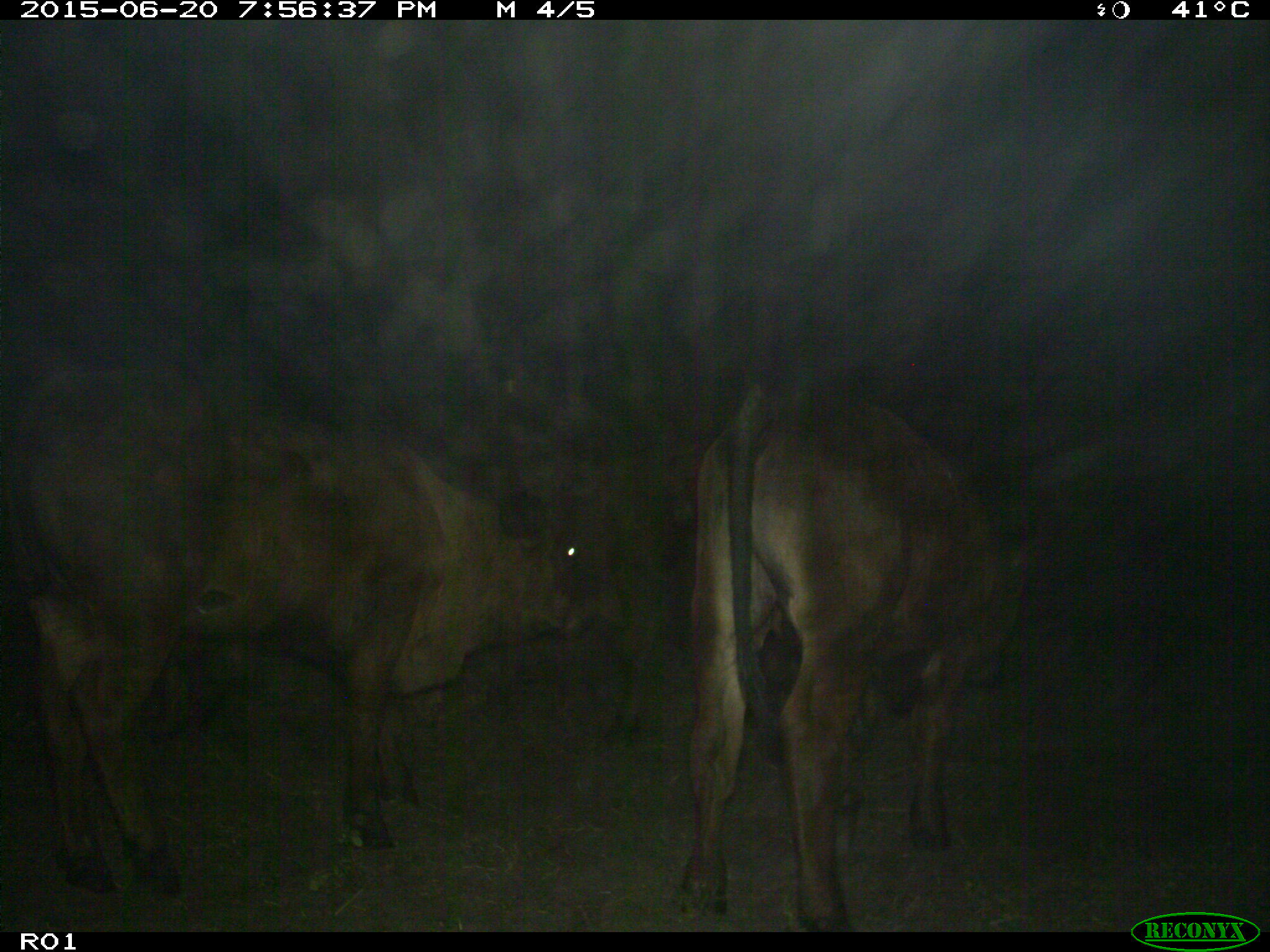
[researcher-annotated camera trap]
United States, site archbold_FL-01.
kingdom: Animalia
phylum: Chordata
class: Mammalia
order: Artiodactyla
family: Bovidae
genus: Bos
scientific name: Bos taurus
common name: domestic cow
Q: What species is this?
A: Bos taurus (domestic cow).